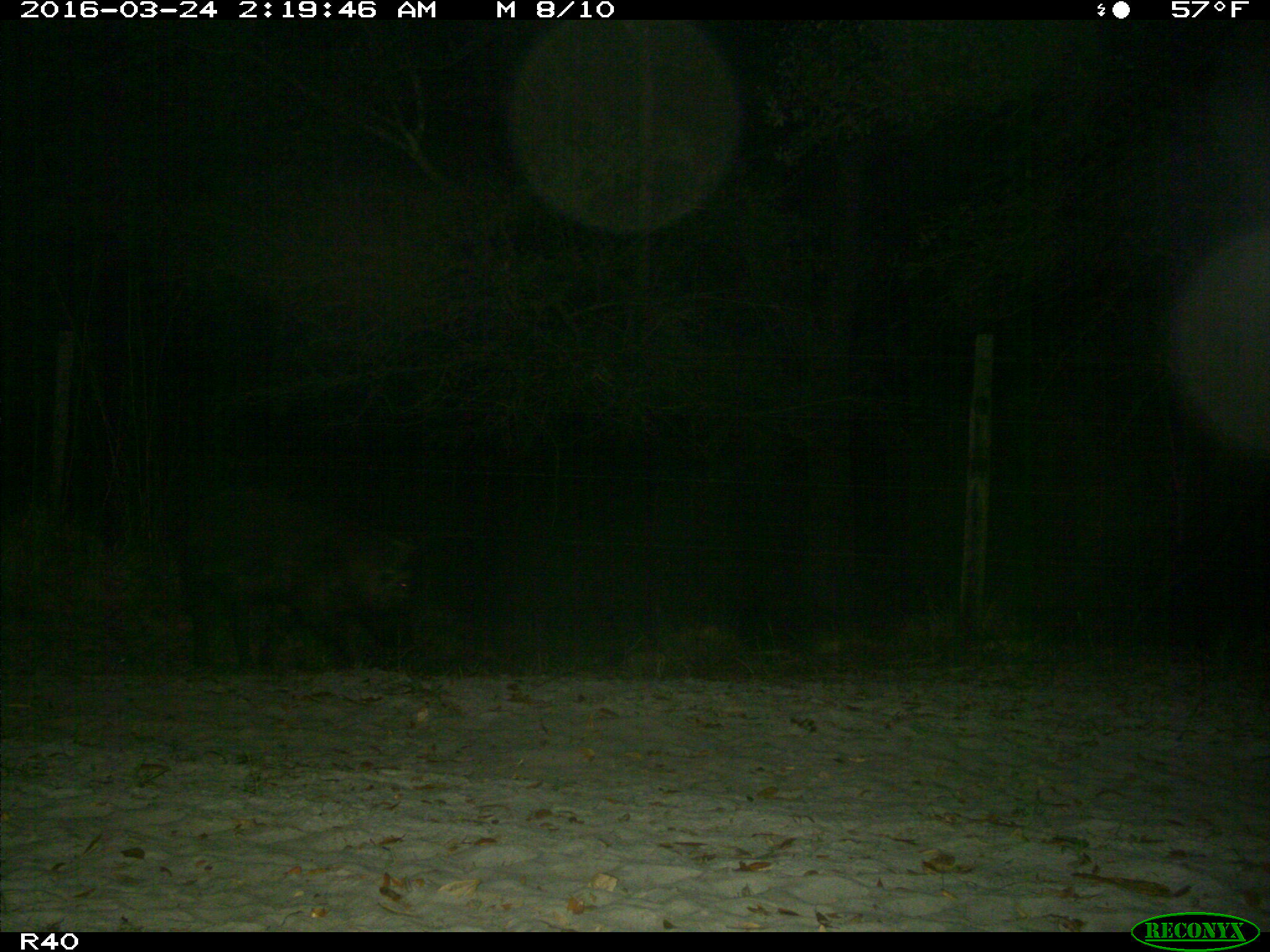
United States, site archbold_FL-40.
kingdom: Animalia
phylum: Chordata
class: Mammalia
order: Artiodactyla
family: Suidae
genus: Sus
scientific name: Sus scrofa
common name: wild boar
Sus scrofa (wild boar).